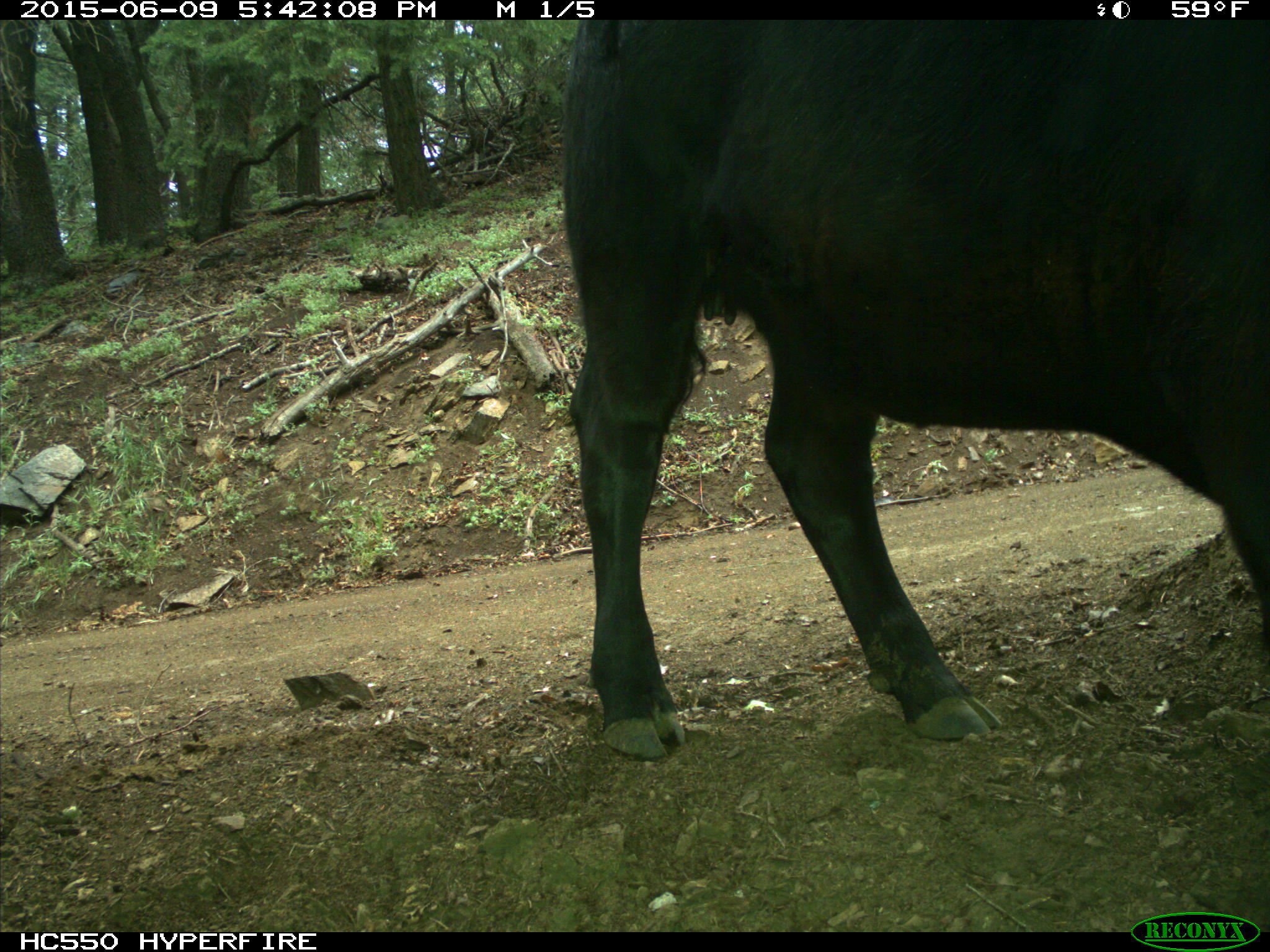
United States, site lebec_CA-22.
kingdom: Animalia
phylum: Chordata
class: Mammalia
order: Artiodactyla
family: Bovidae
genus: Bos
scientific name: Bos taurus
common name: domestic cow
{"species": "Bos taurus (domestic cow)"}